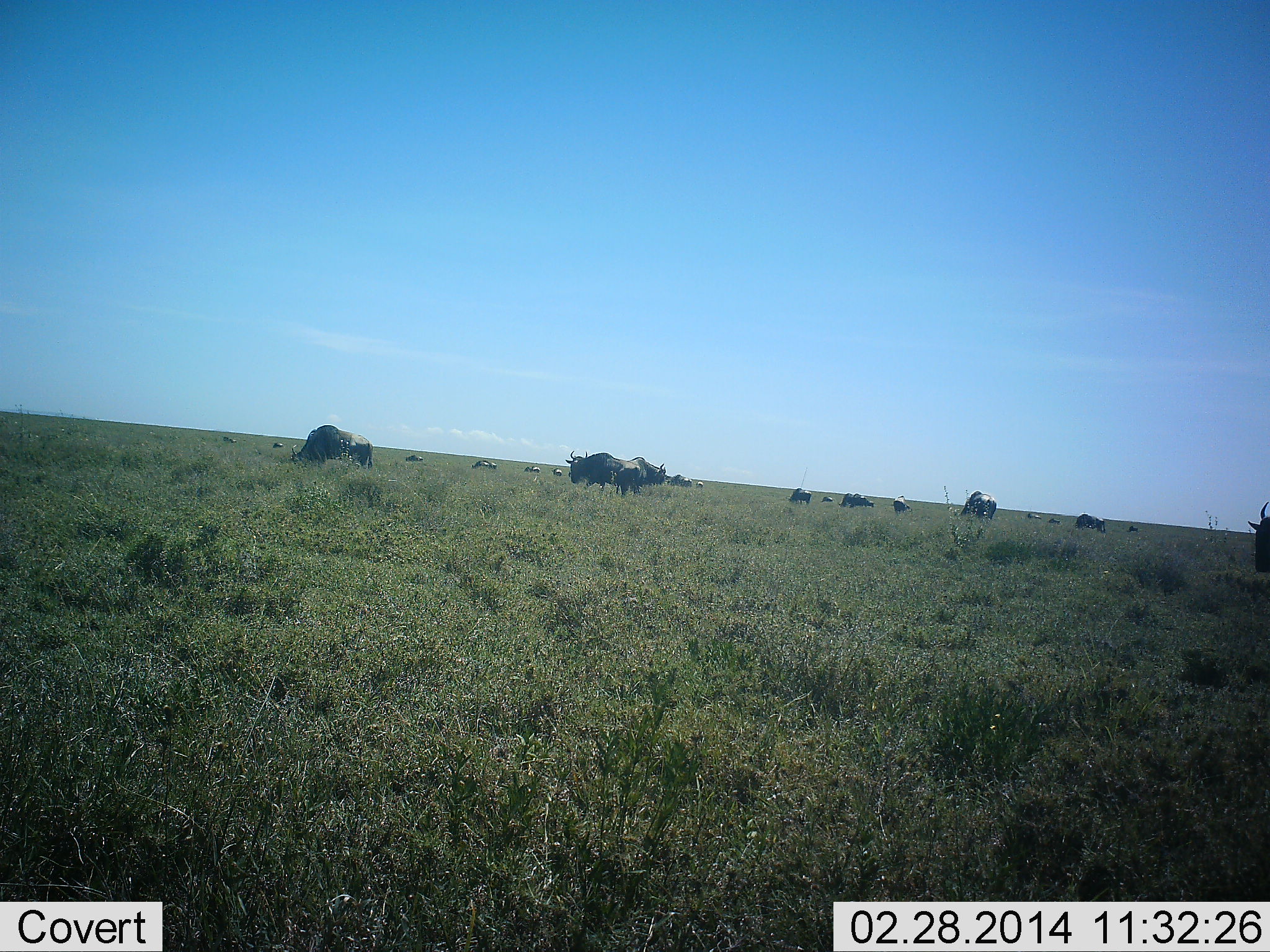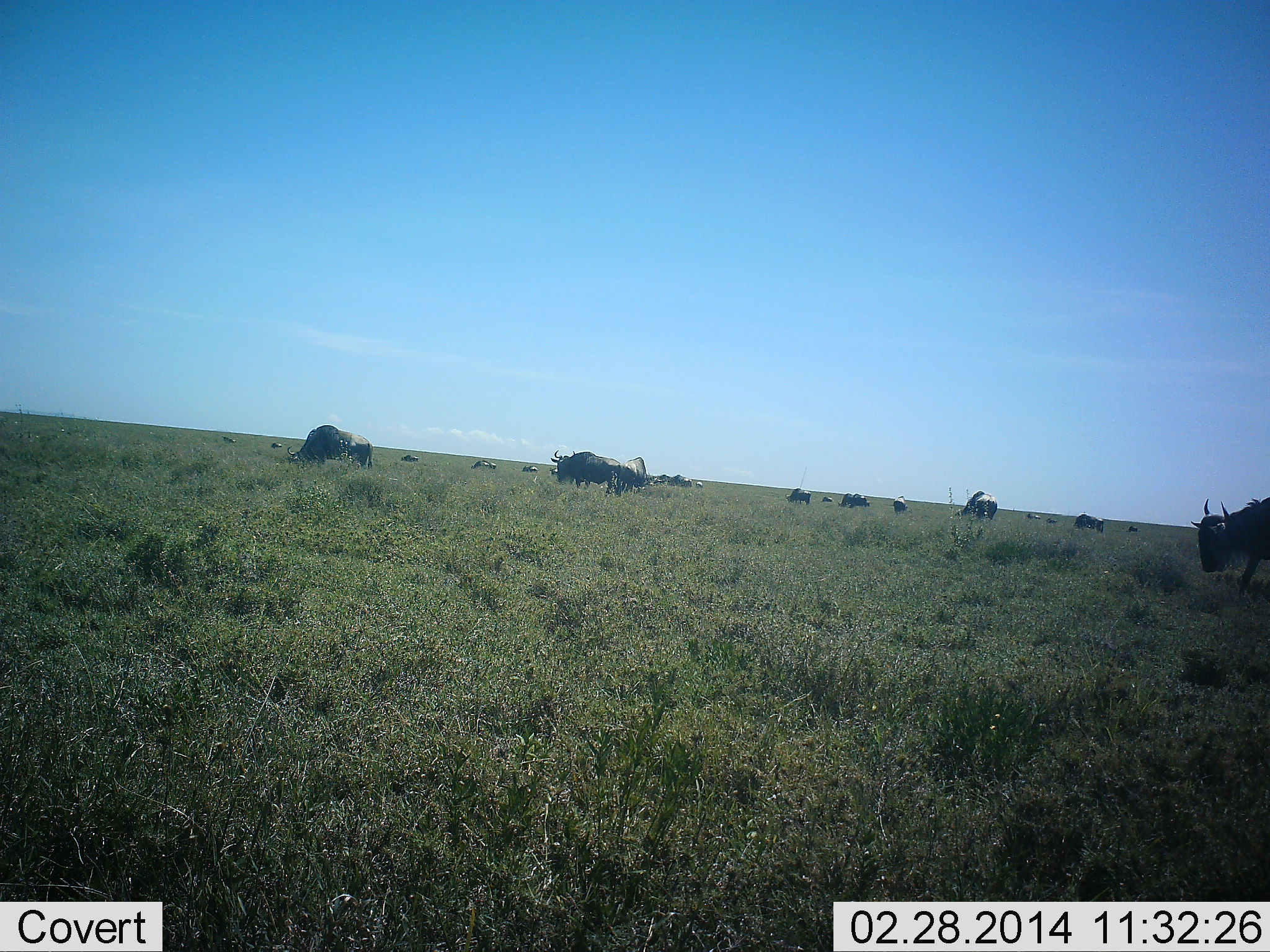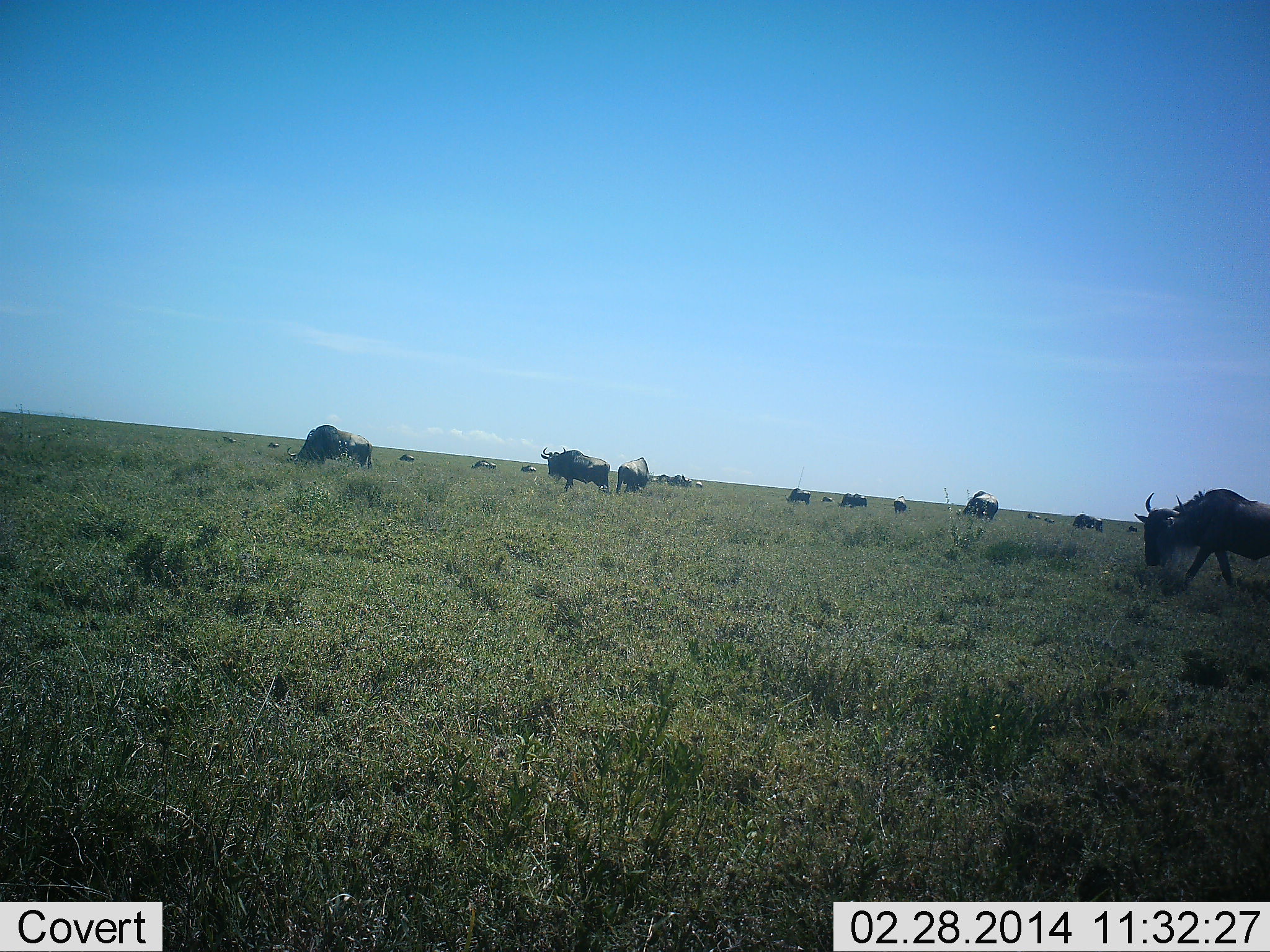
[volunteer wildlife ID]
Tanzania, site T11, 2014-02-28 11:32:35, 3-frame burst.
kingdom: Animalia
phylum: Chordata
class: Mammalia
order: Artiodactyla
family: Bovidae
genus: Connochaetes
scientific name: Connochaetes taurinus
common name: blue wildebeest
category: wildebeest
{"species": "wildebeest (blue wildebeest) (Connochaetes taurinus)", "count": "11-50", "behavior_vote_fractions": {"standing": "45%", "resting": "0%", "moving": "55%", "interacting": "0%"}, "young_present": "0%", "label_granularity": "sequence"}